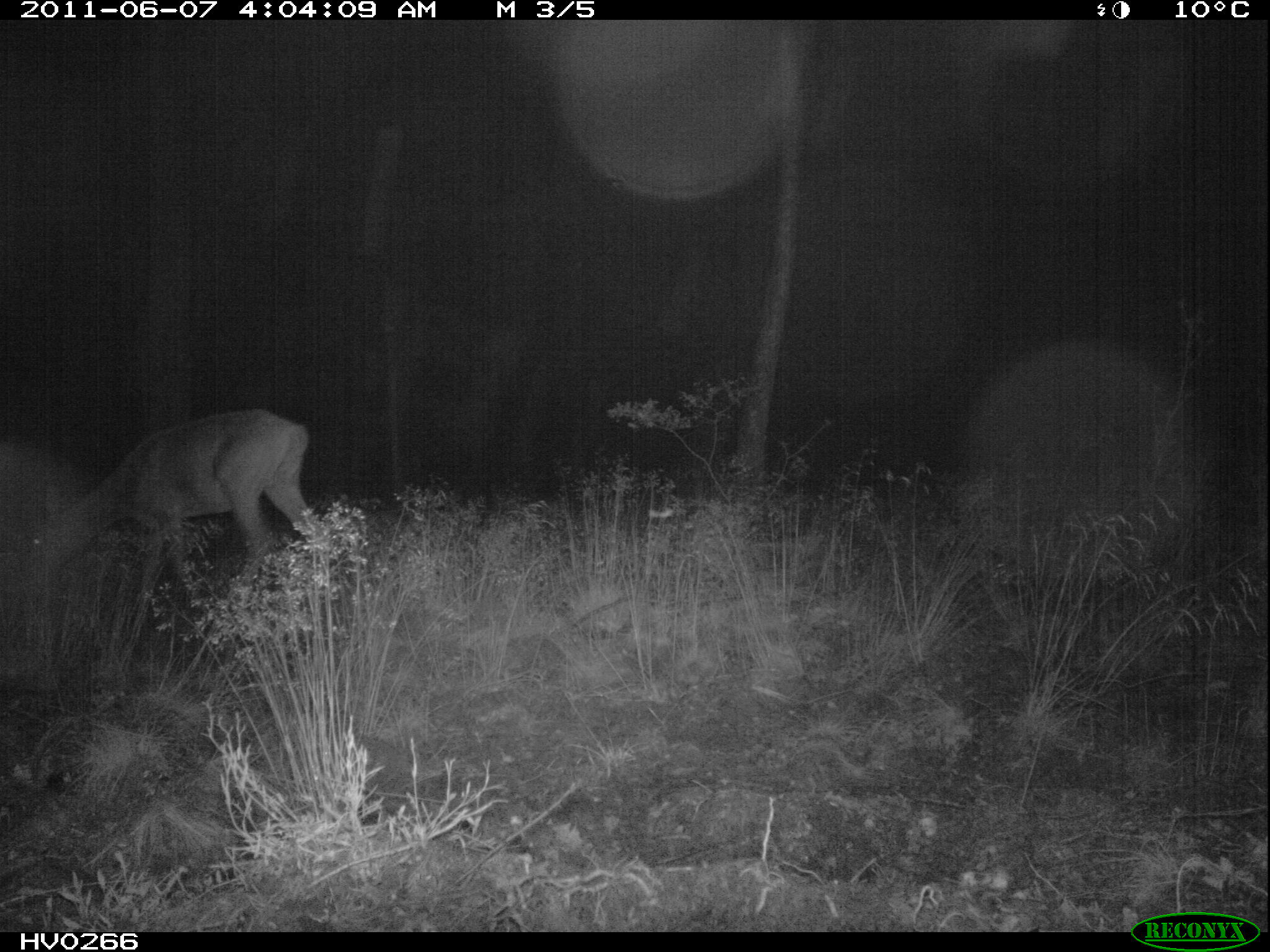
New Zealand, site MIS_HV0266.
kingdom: Animalia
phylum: Chordata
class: Mammalia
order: Artiodactyla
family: Cervidae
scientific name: Cervidae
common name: deer